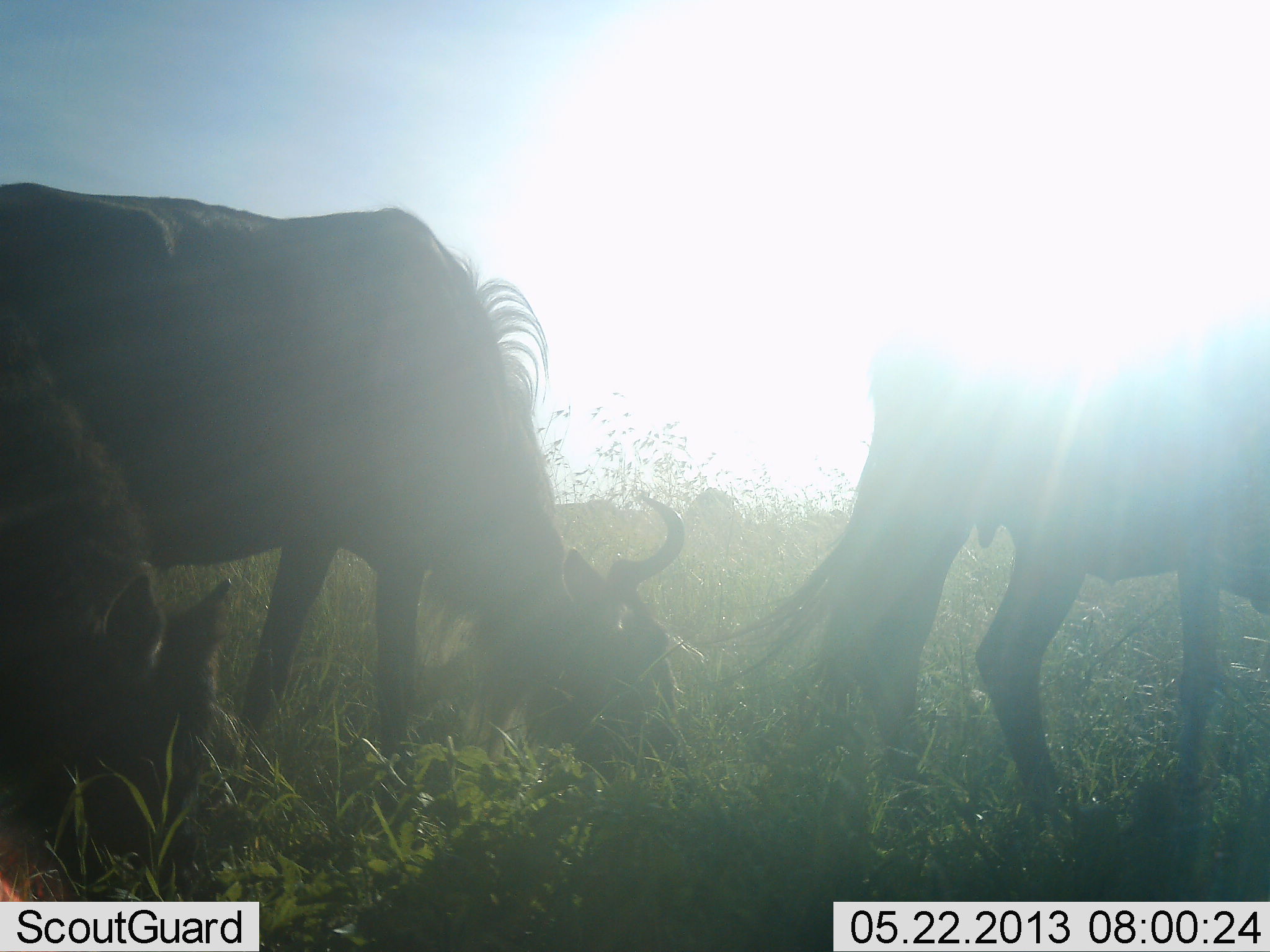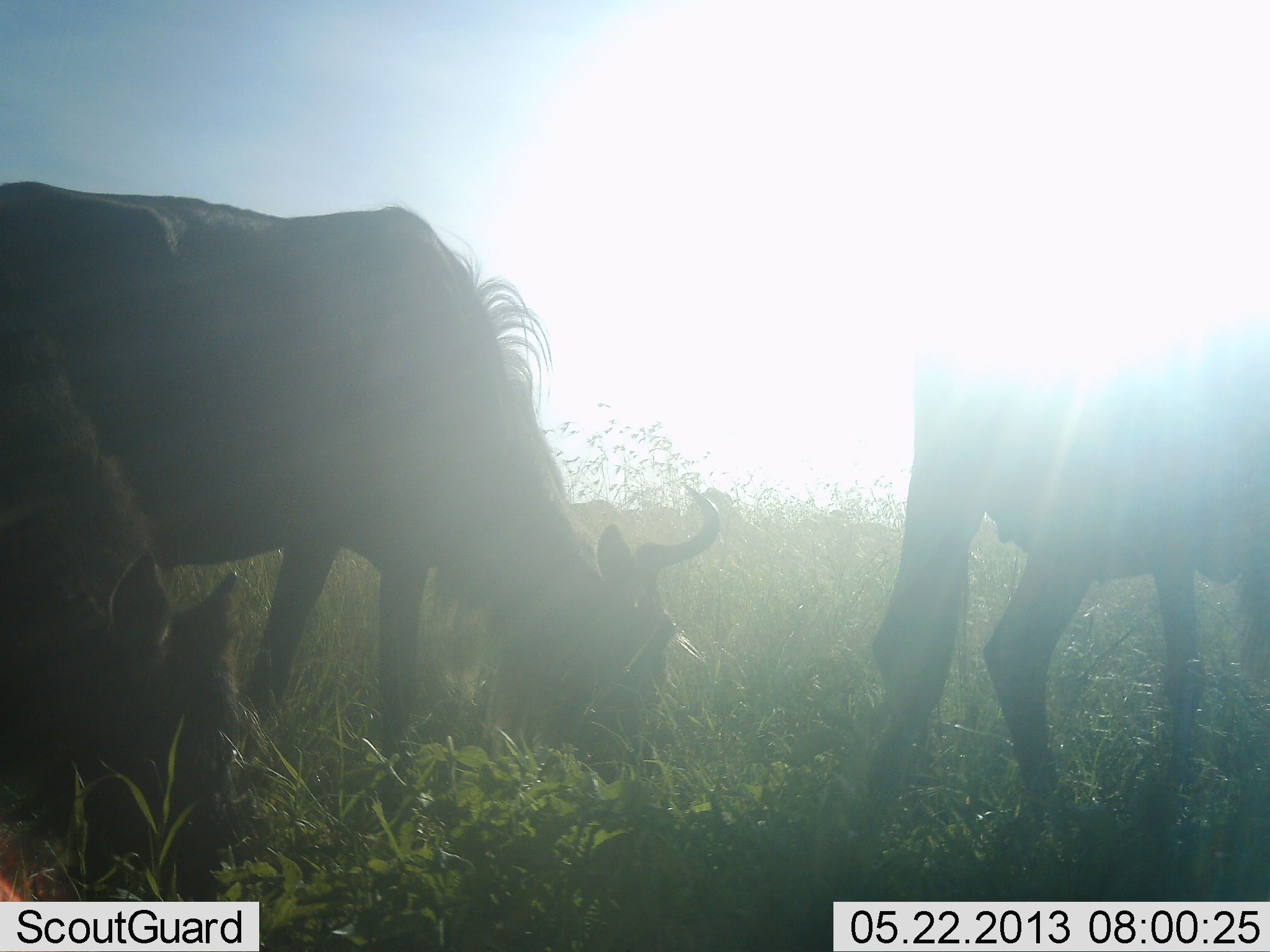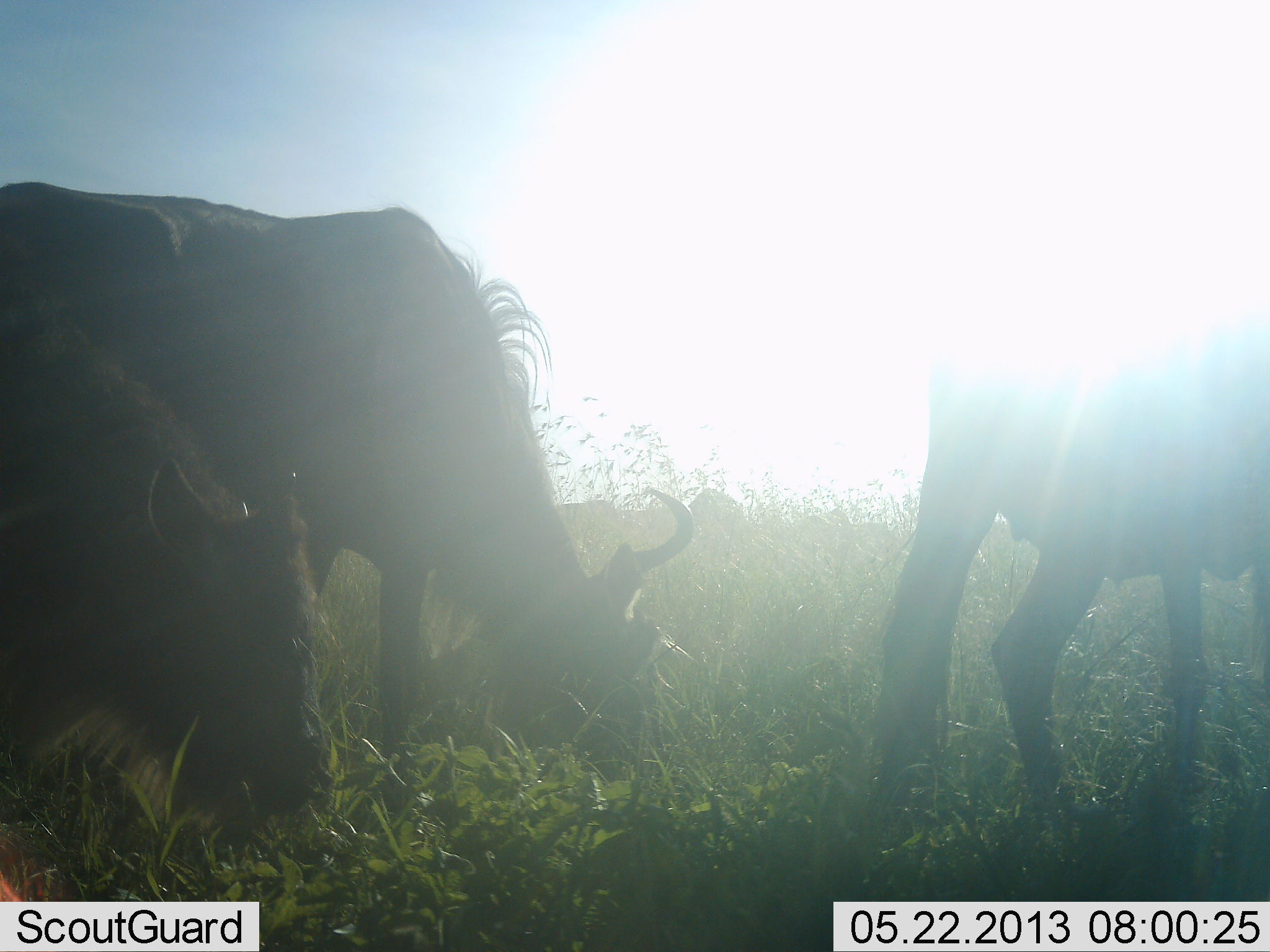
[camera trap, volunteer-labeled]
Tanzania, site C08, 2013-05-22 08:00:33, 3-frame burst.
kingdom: Animalia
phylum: Chordata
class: Mammalia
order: Artiodactyla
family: Bovidae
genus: Connochaetes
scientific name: Connochaetes taurinus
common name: blue wildebeest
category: wildebeest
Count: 3.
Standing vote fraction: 21%.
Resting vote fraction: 0%.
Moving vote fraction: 7%.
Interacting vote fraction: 0%.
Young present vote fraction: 21%.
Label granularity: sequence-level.